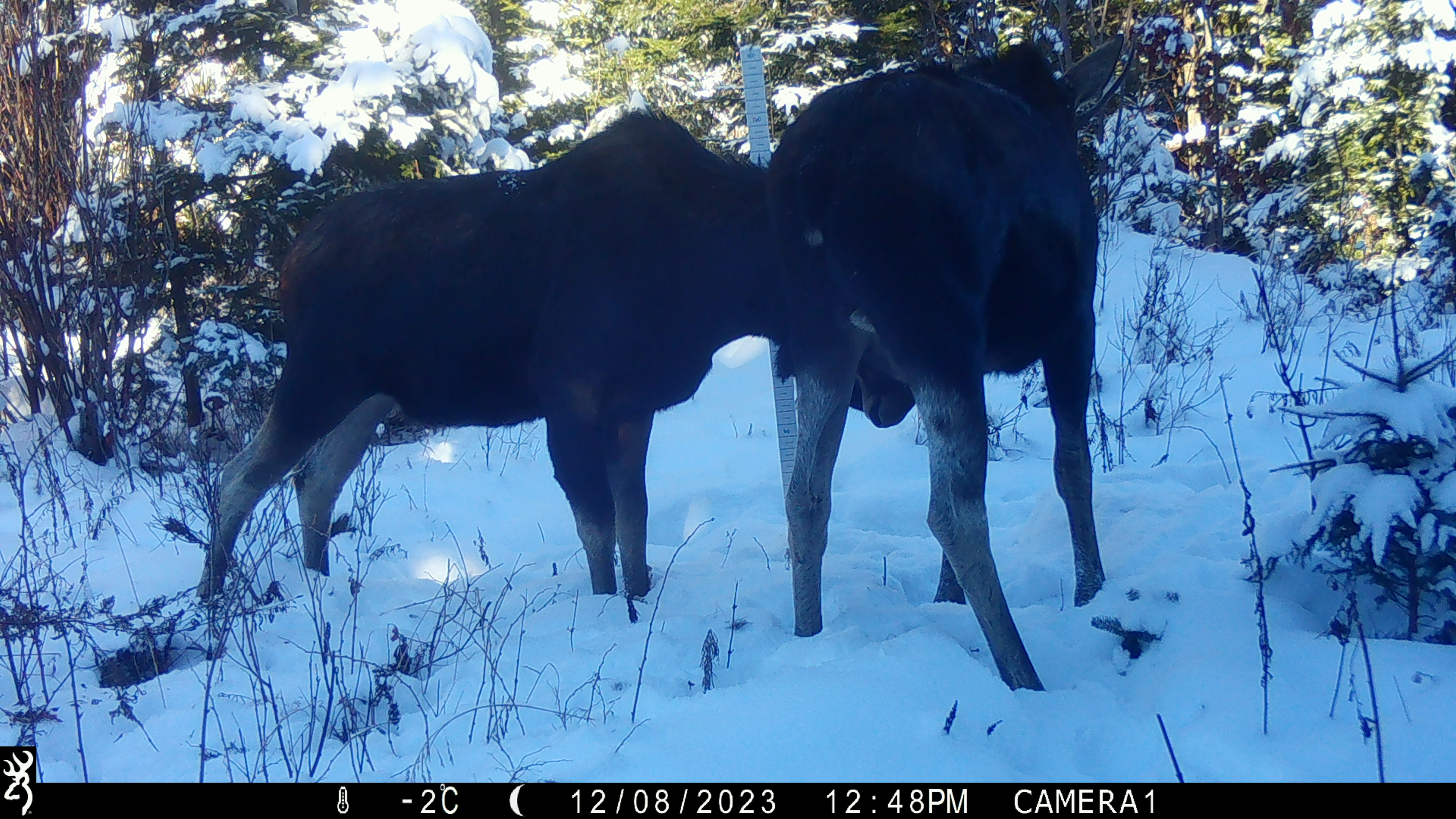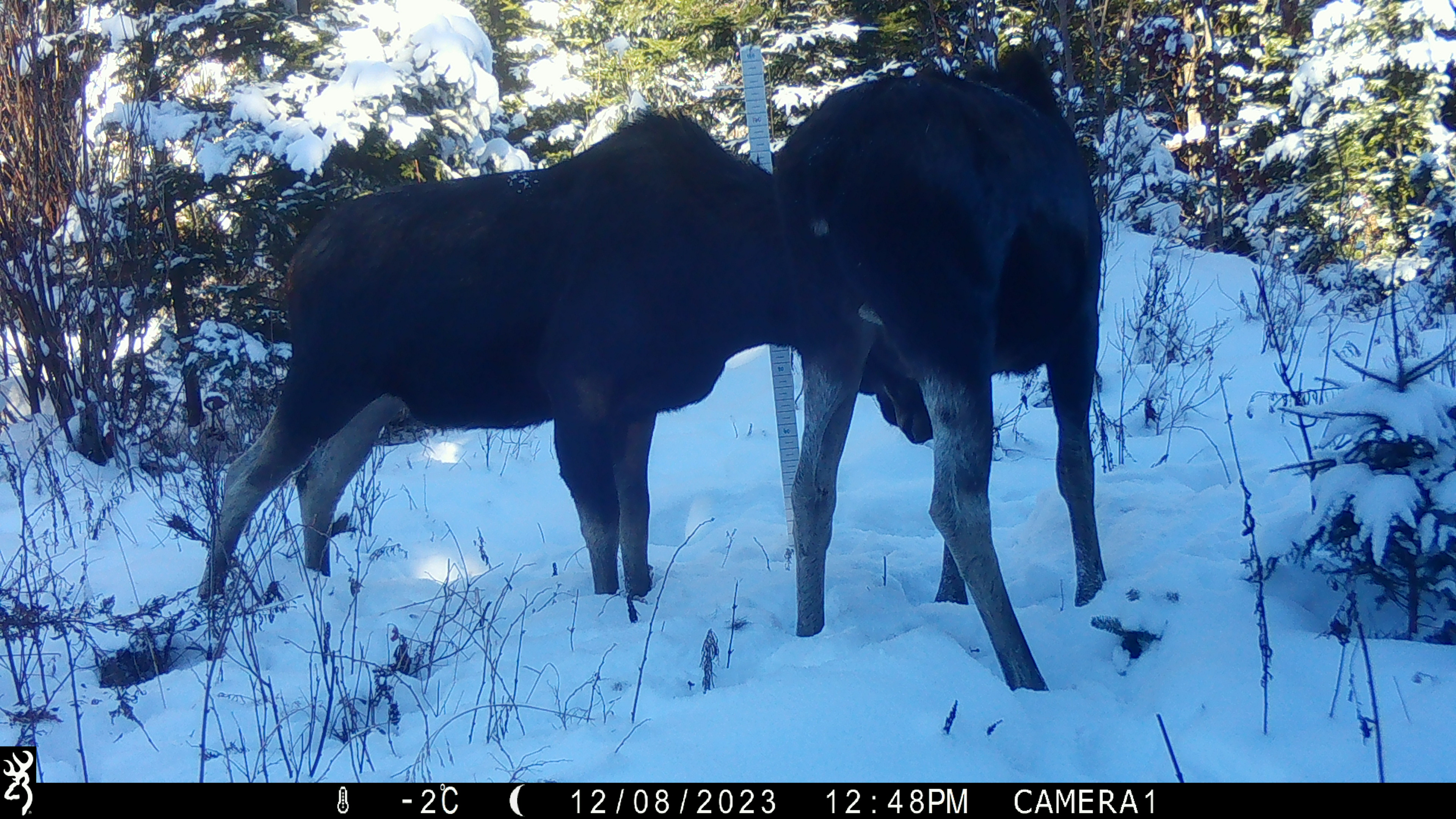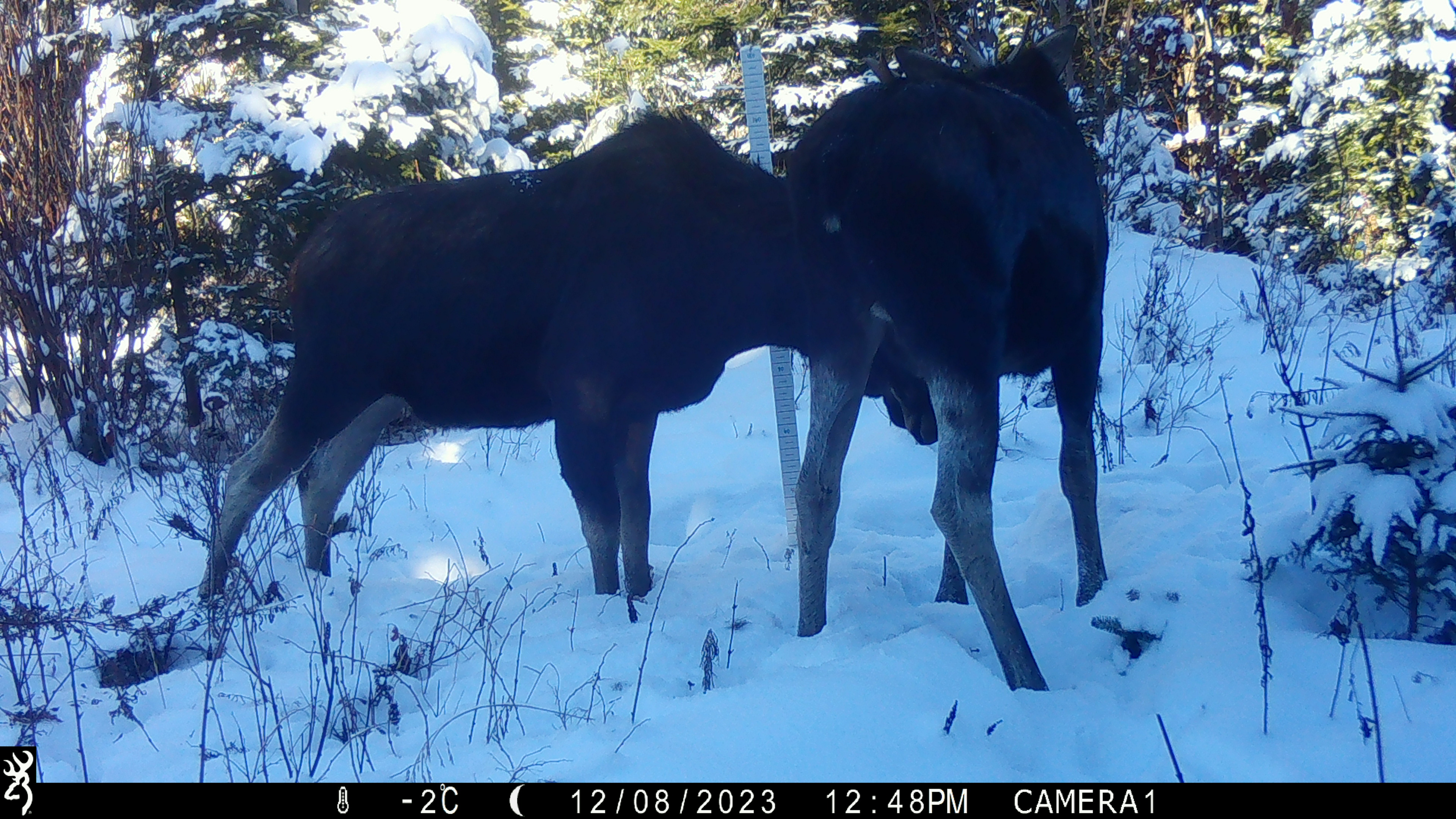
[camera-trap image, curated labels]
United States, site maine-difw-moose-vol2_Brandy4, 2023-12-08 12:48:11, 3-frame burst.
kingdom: Animalia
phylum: Chordata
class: Mammalia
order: Artiodactyla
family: Cervidae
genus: Alces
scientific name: Alces alces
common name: moose